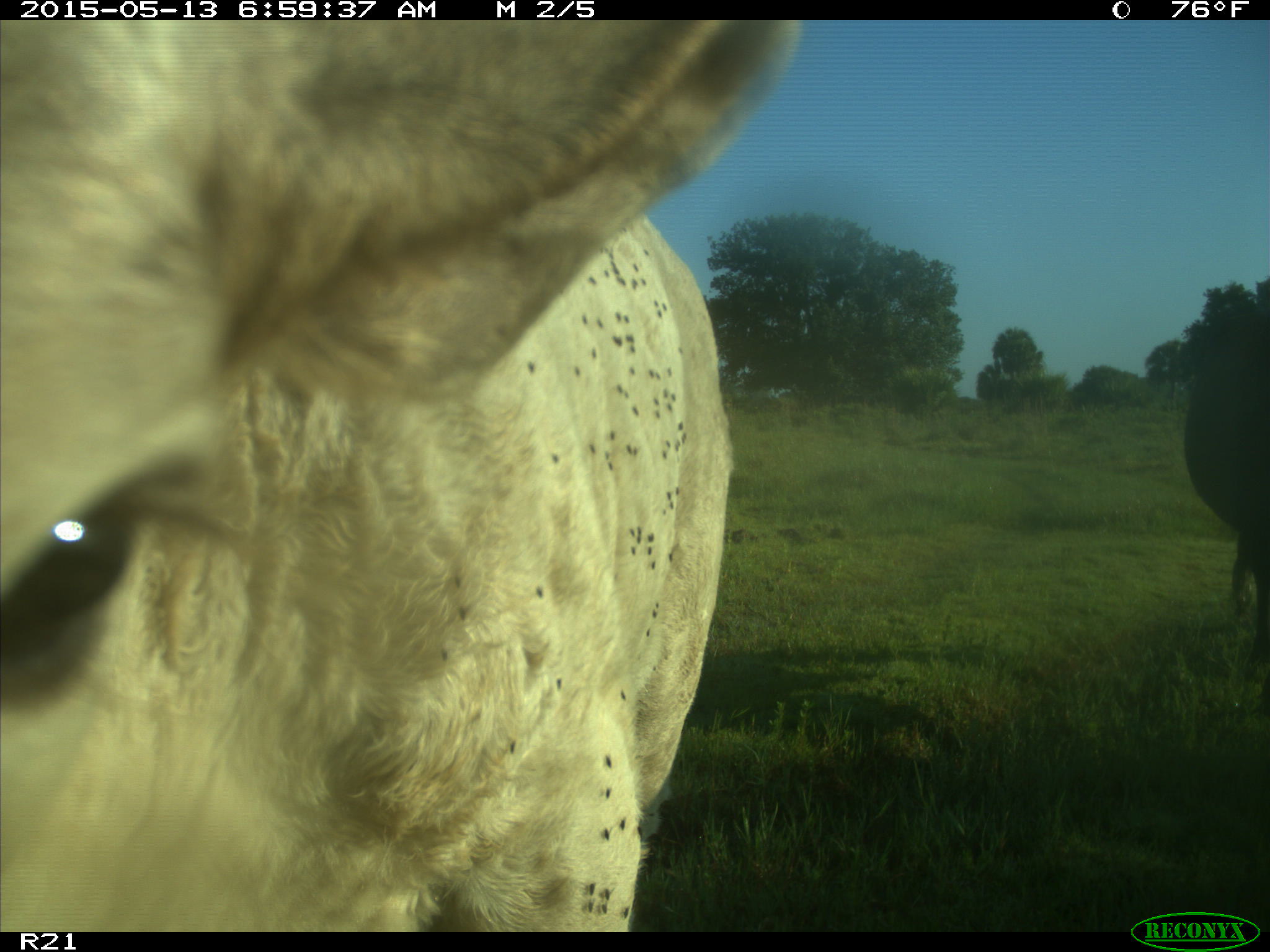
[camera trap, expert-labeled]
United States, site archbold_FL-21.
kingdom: Animalia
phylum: Chordata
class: Mammalia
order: Artiodactyla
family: Bovidae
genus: Bos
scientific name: Bos taurus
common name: domestic cow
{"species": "Bos taurus (domestic cow)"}